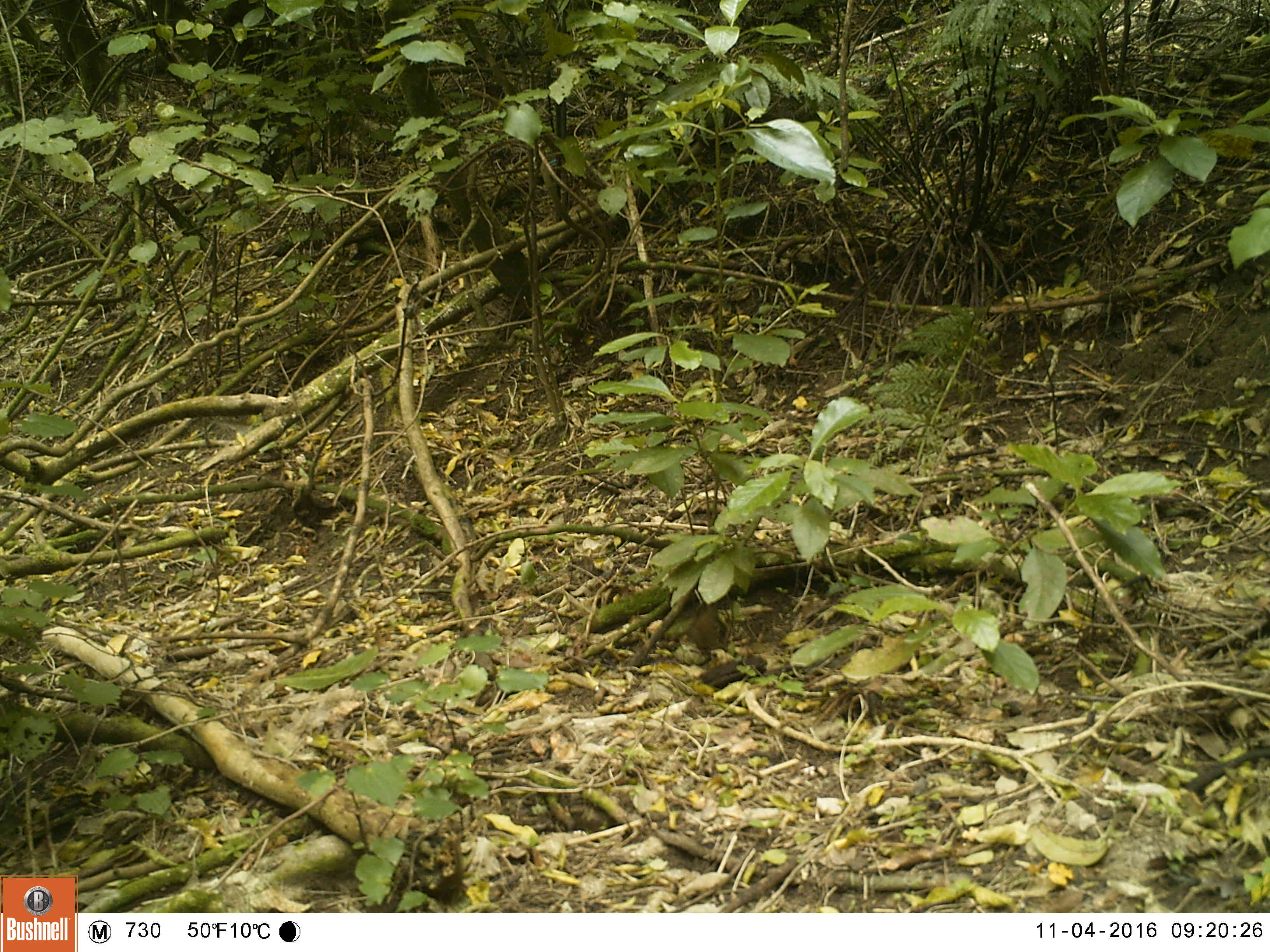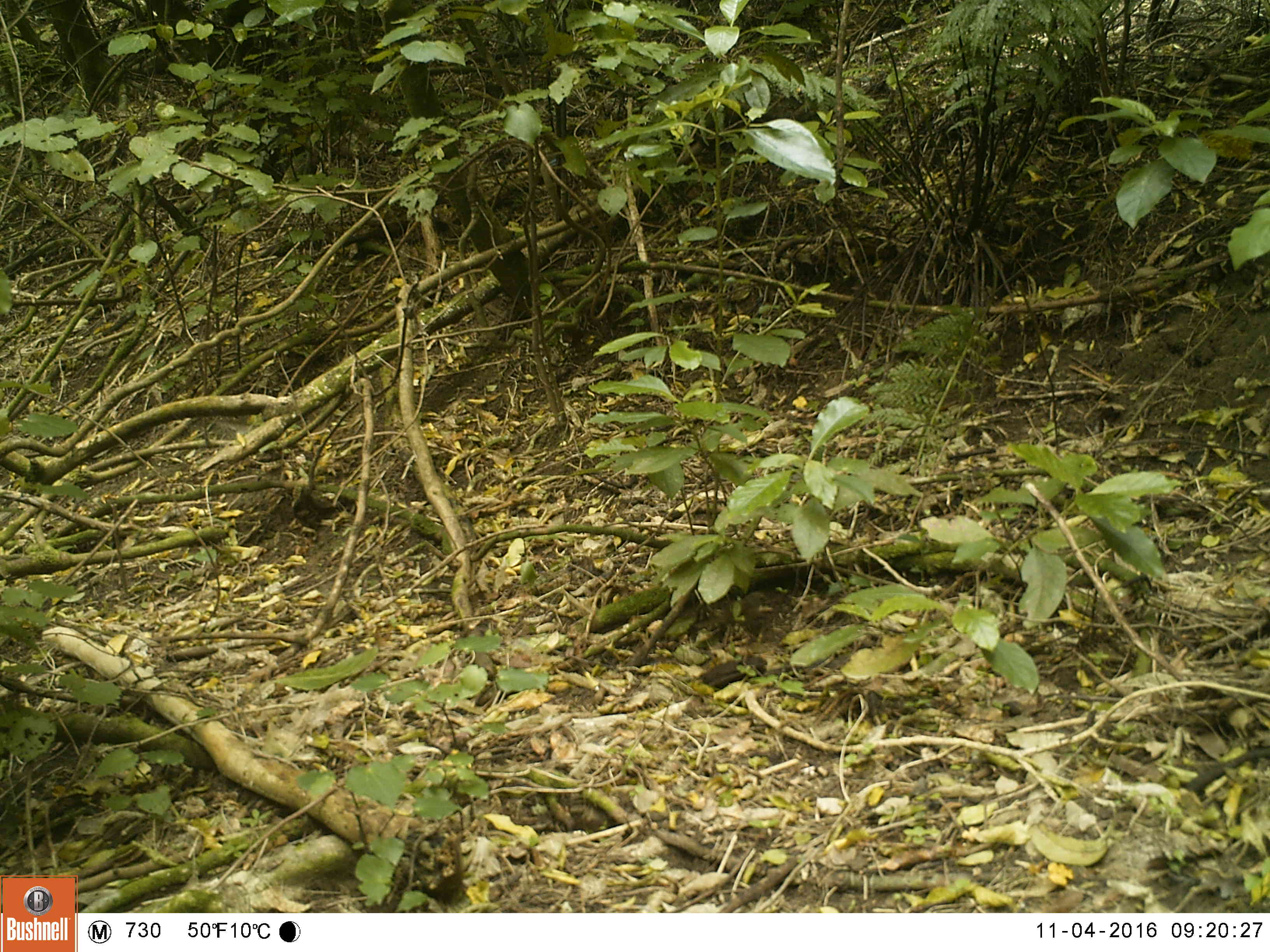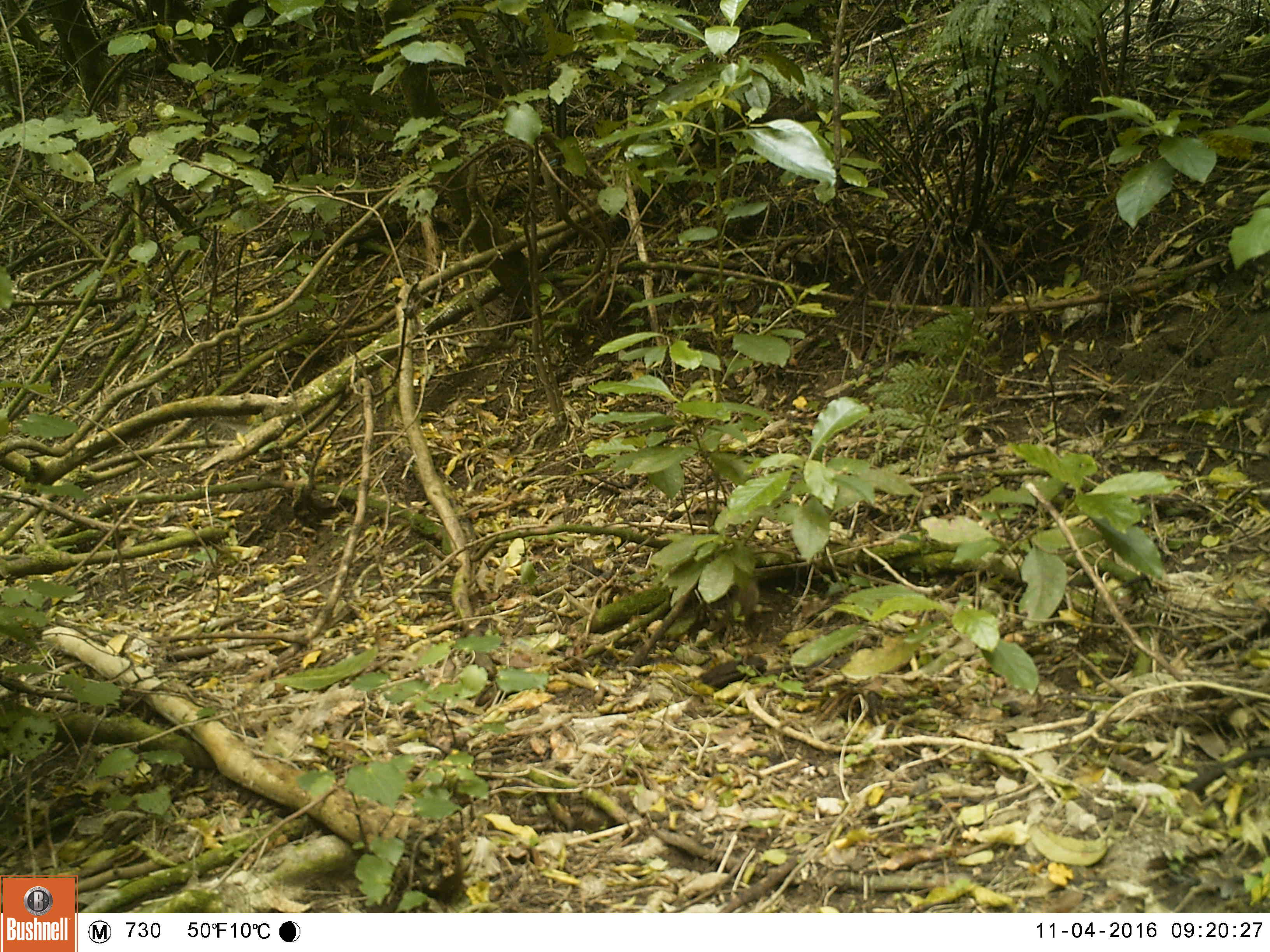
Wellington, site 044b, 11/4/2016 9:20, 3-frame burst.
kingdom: Animalia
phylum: Chordata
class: Aves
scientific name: Aves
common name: bird